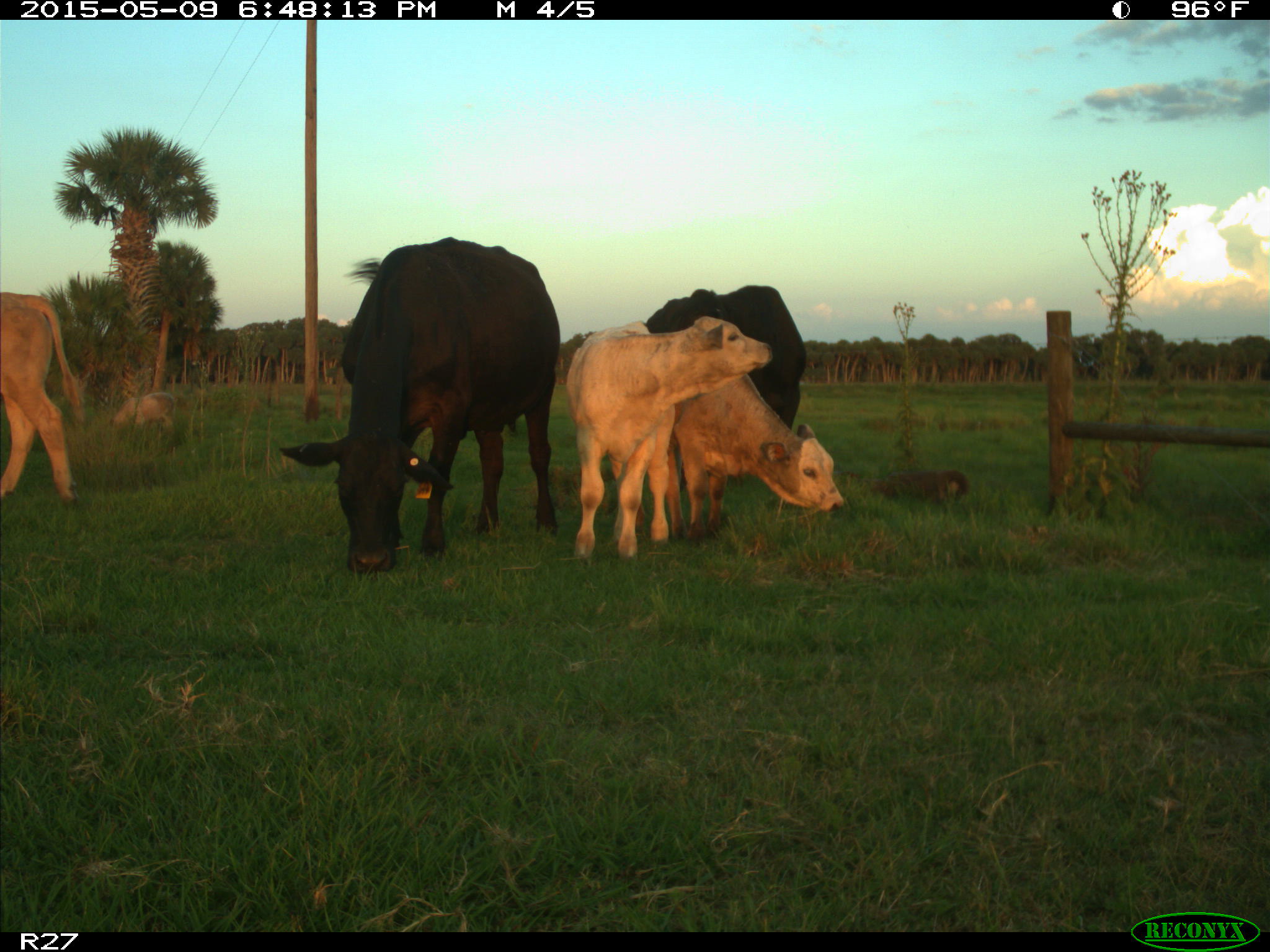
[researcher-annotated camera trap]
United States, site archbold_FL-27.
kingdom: Animalia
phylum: Chordata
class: Mammalia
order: Artiodactyla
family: Bovidae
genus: Bos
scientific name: Bos taurus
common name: domestic cow